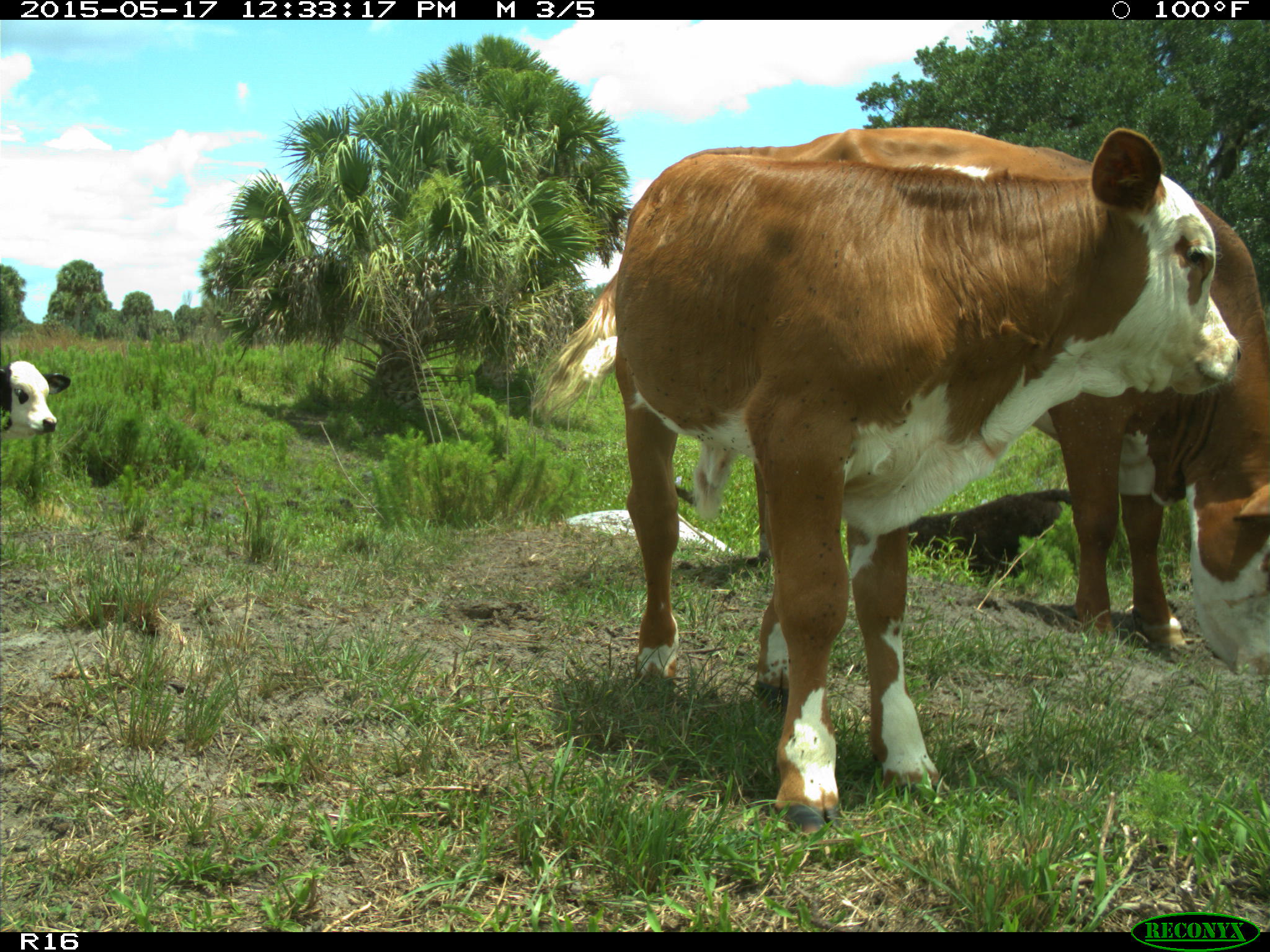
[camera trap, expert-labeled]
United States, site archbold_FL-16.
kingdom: Animalia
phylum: Chordata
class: Mammalia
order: Artiodactyla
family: Bovidae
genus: Bos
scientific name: Bos taurus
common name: domestic cow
Bos taurus (domestic cow).